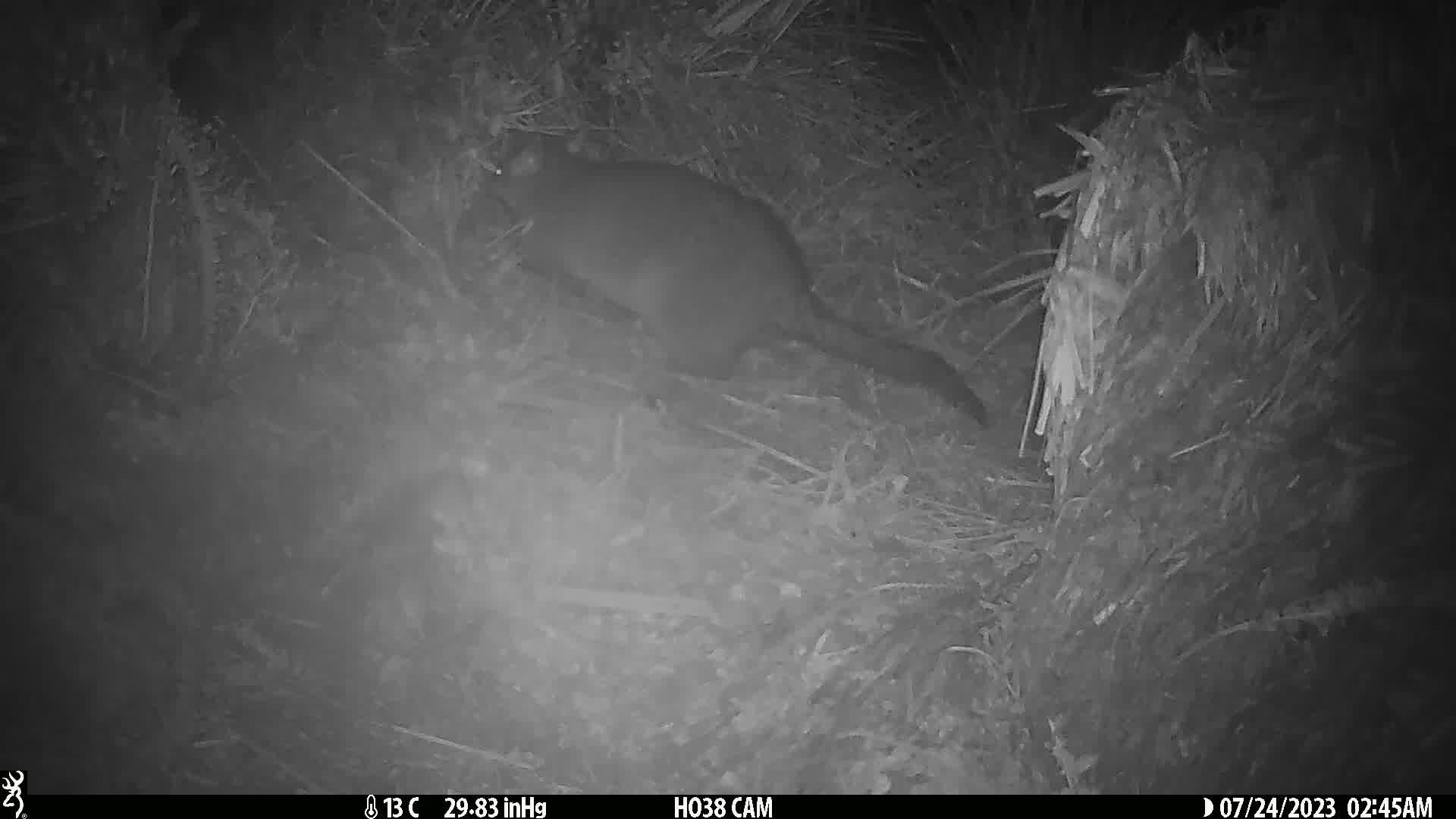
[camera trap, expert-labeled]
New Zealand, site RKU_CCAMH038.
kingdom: Animalia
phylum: Chordata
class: Mammalia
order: Diprotodontia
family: Phalangeridae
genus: Trichosurus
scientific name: Trichosurus vulpecula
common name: common brushtail possum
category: possum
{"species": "possum (common brushtail possum) (Trichosurus vulpecula)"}